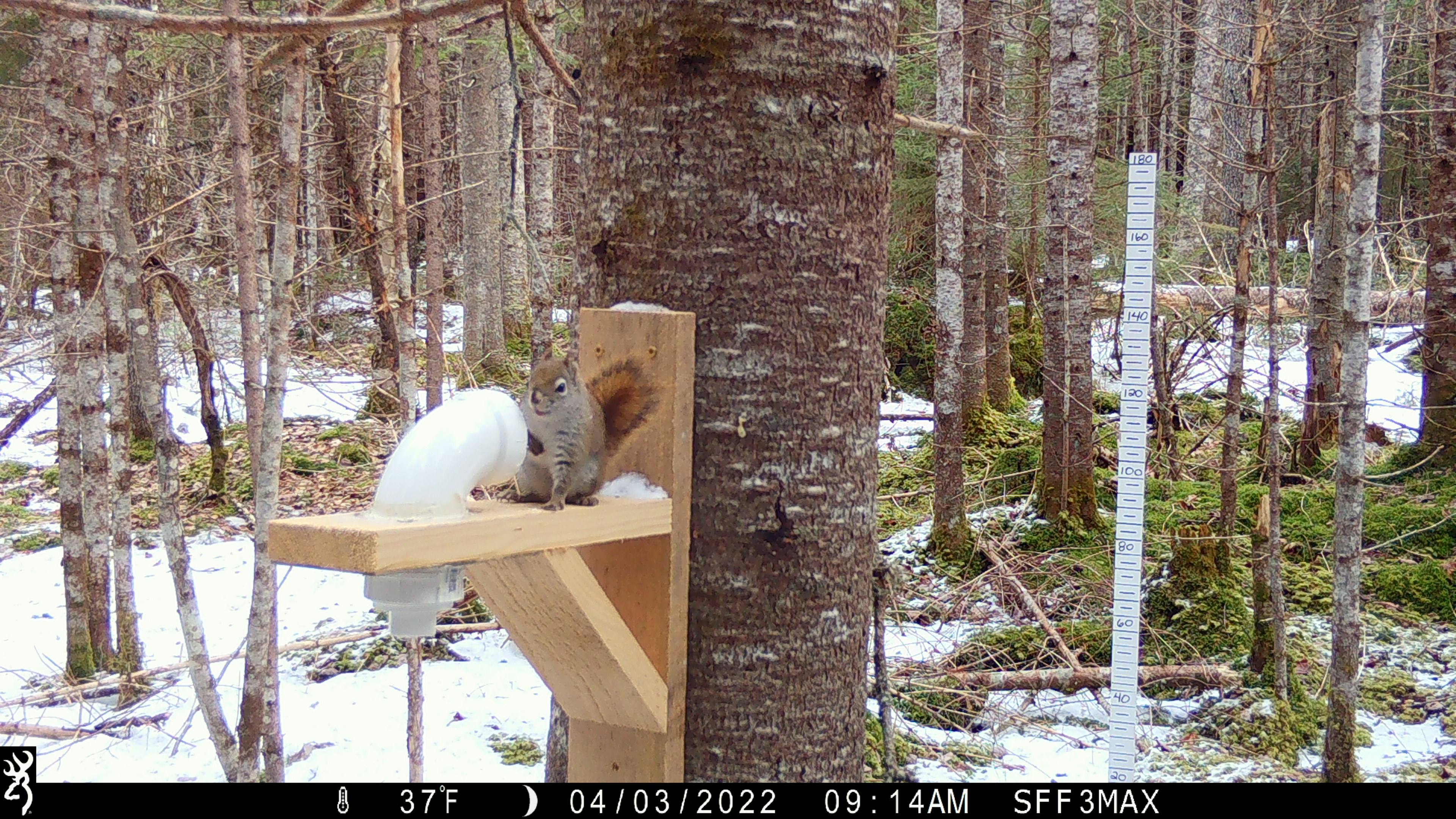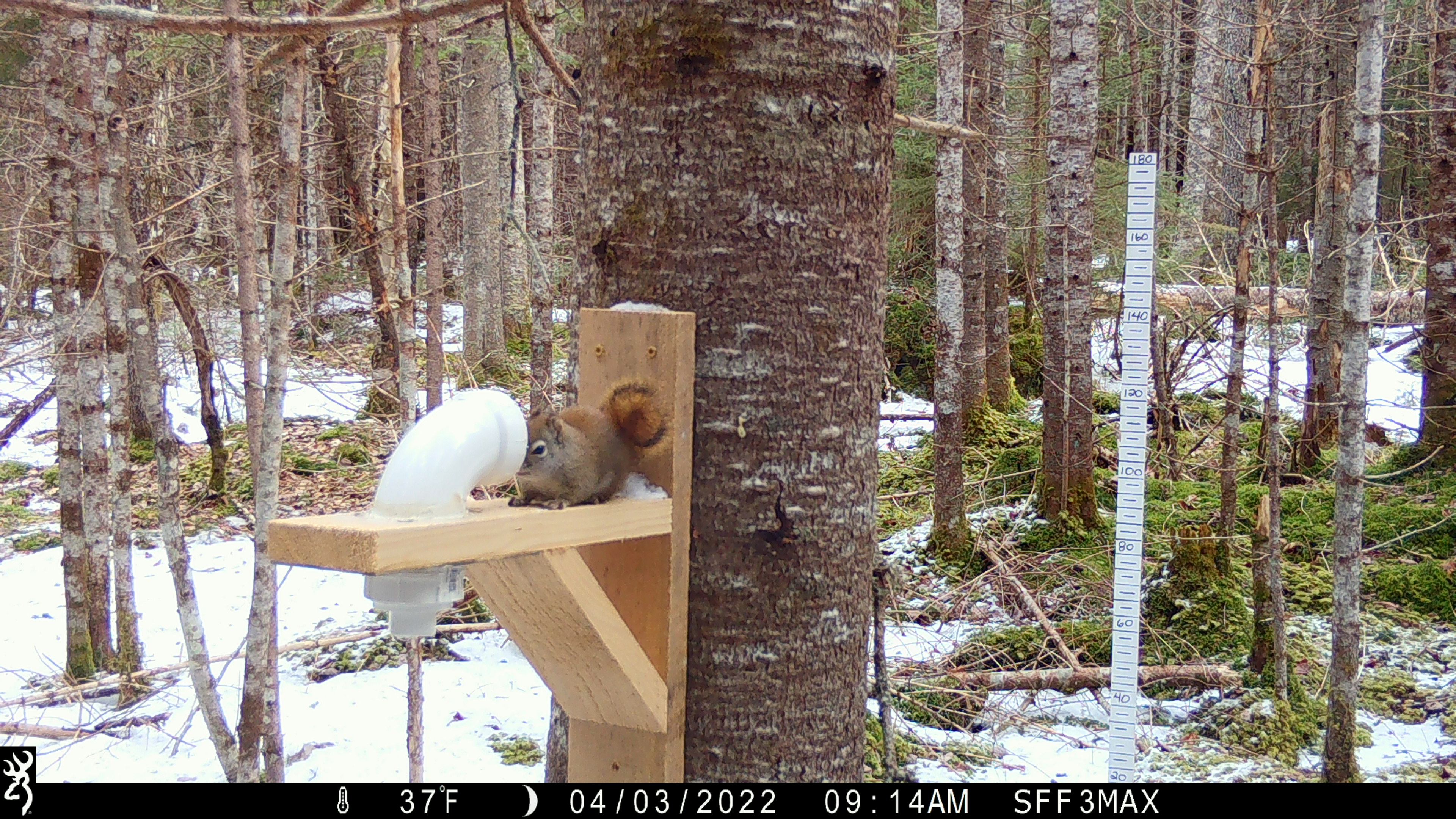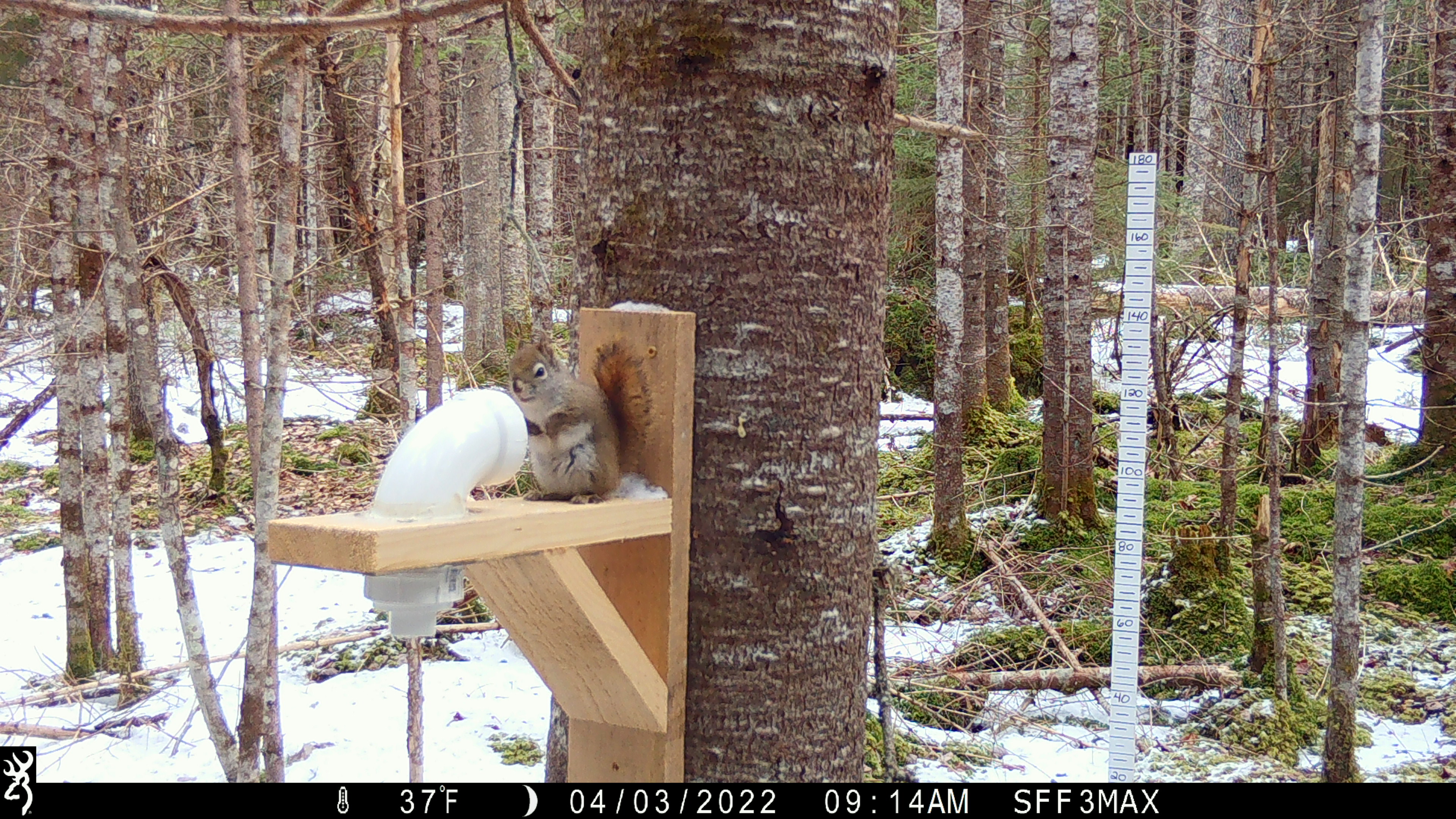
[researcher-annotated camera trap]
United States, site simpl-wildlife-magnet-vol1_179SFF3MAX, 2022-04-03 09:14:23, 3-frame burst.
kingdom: Animalia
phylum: Chordata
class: Mammalia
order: Rodentia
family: Sciuridae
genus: Tamiasciurus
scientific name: Tamiasciurus hudsonicus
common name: red squirrel